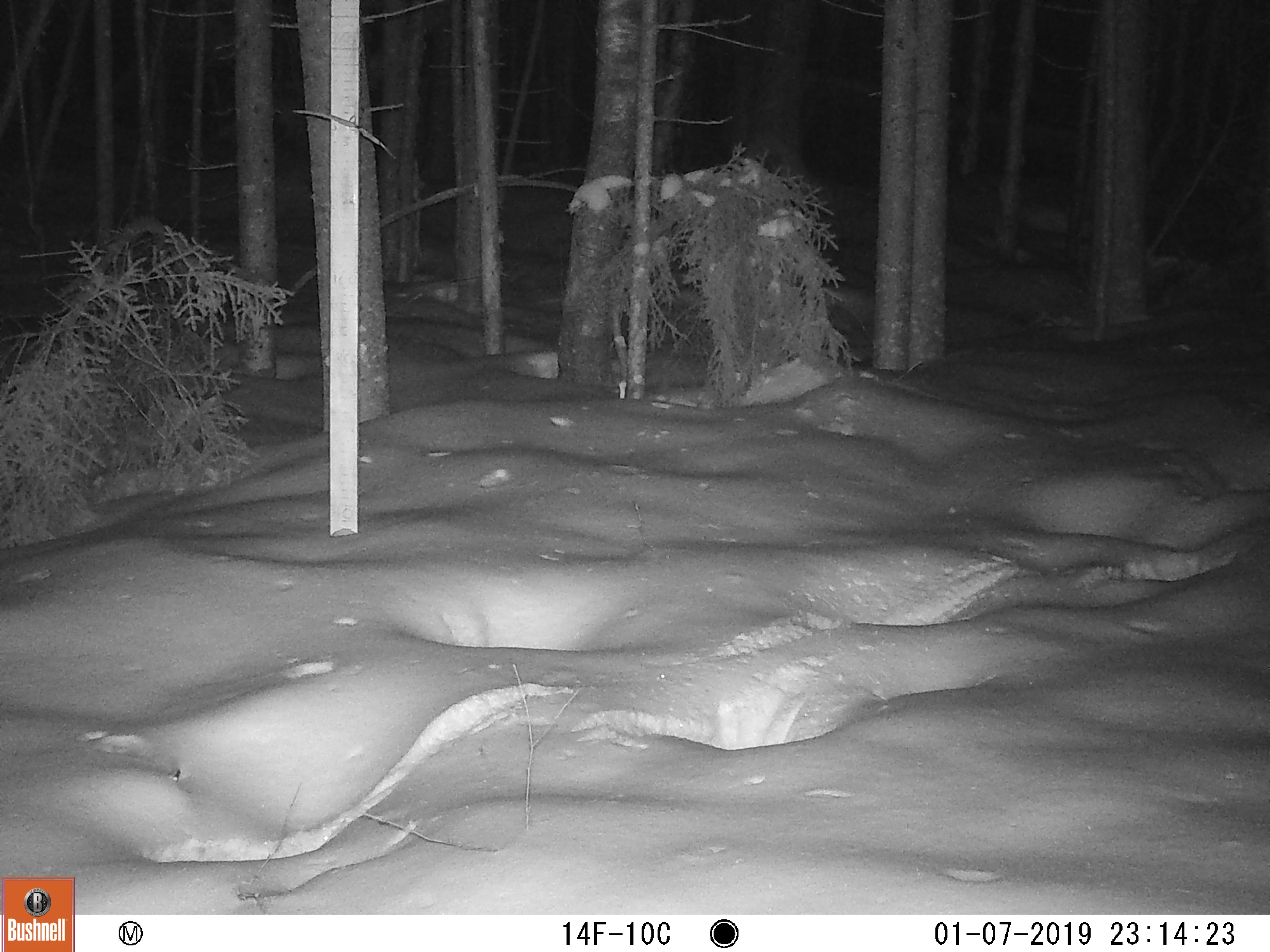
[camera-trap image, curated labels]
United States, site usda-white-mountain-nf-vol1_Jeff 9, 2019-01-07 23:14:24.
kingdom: Animalia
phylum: Chordata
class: Mammalia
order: Artiodactyla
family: Cervidae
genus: Alces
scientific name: Alces alces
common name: moose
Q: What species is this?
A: Moose (Alces alces).